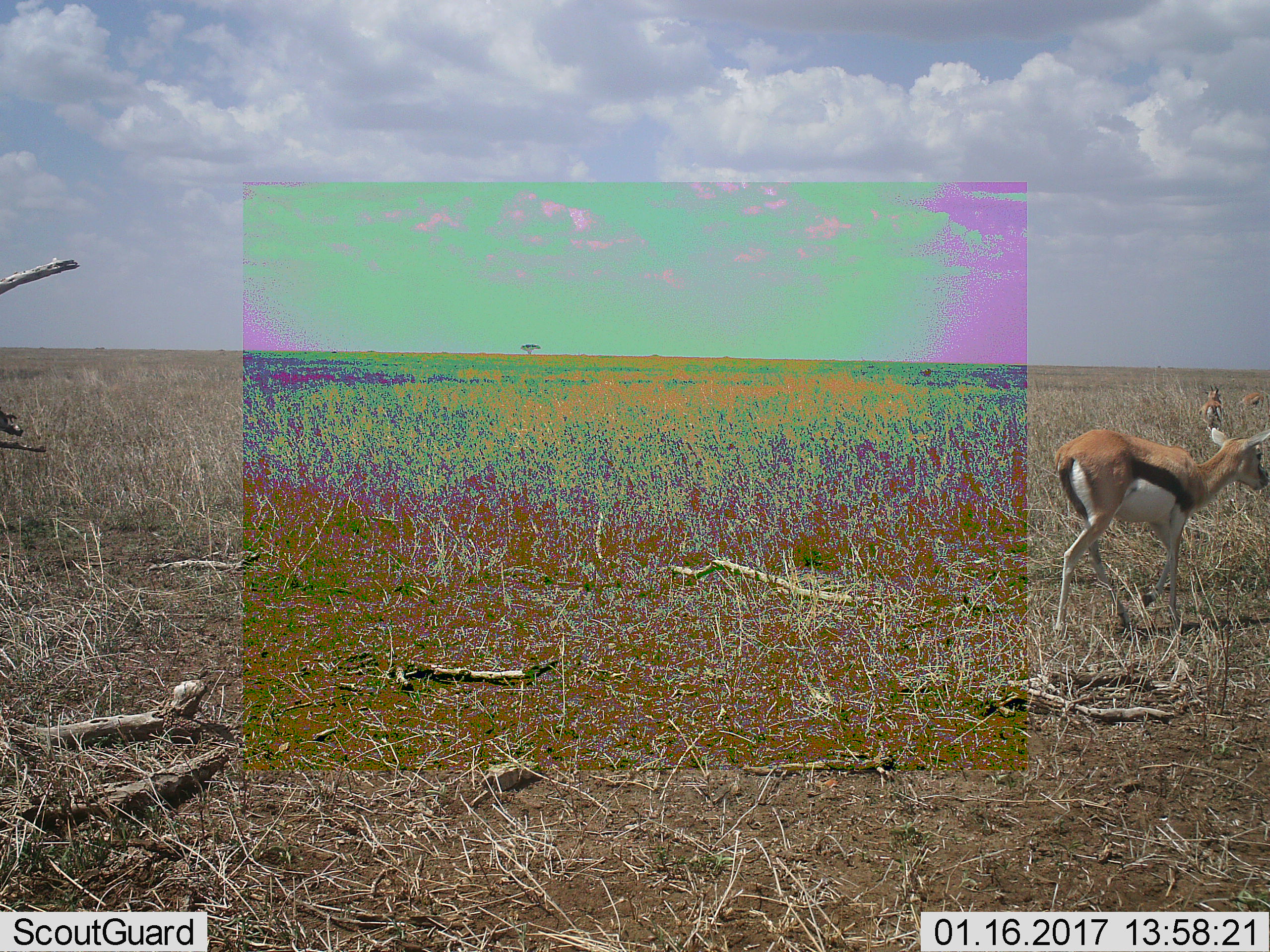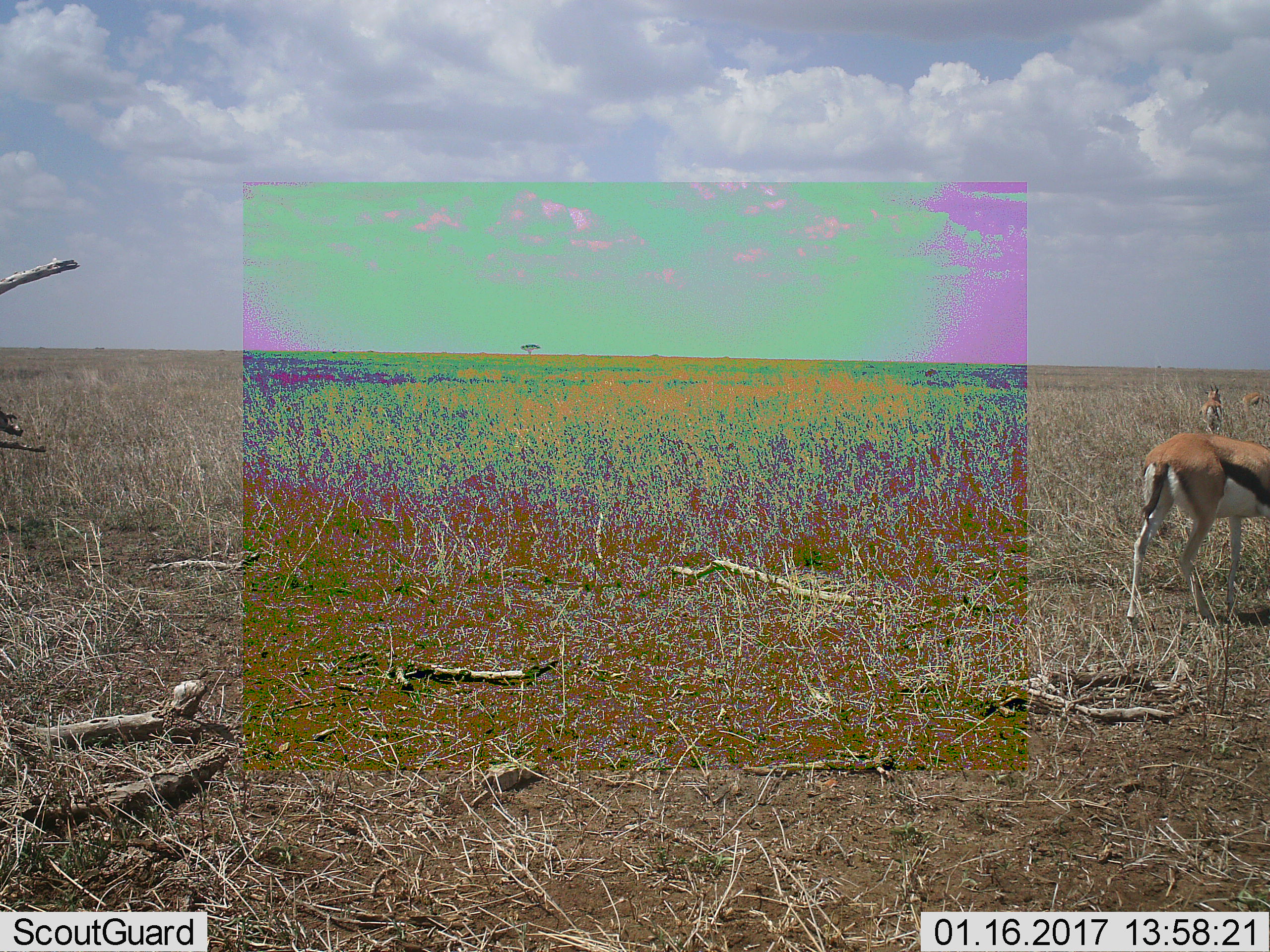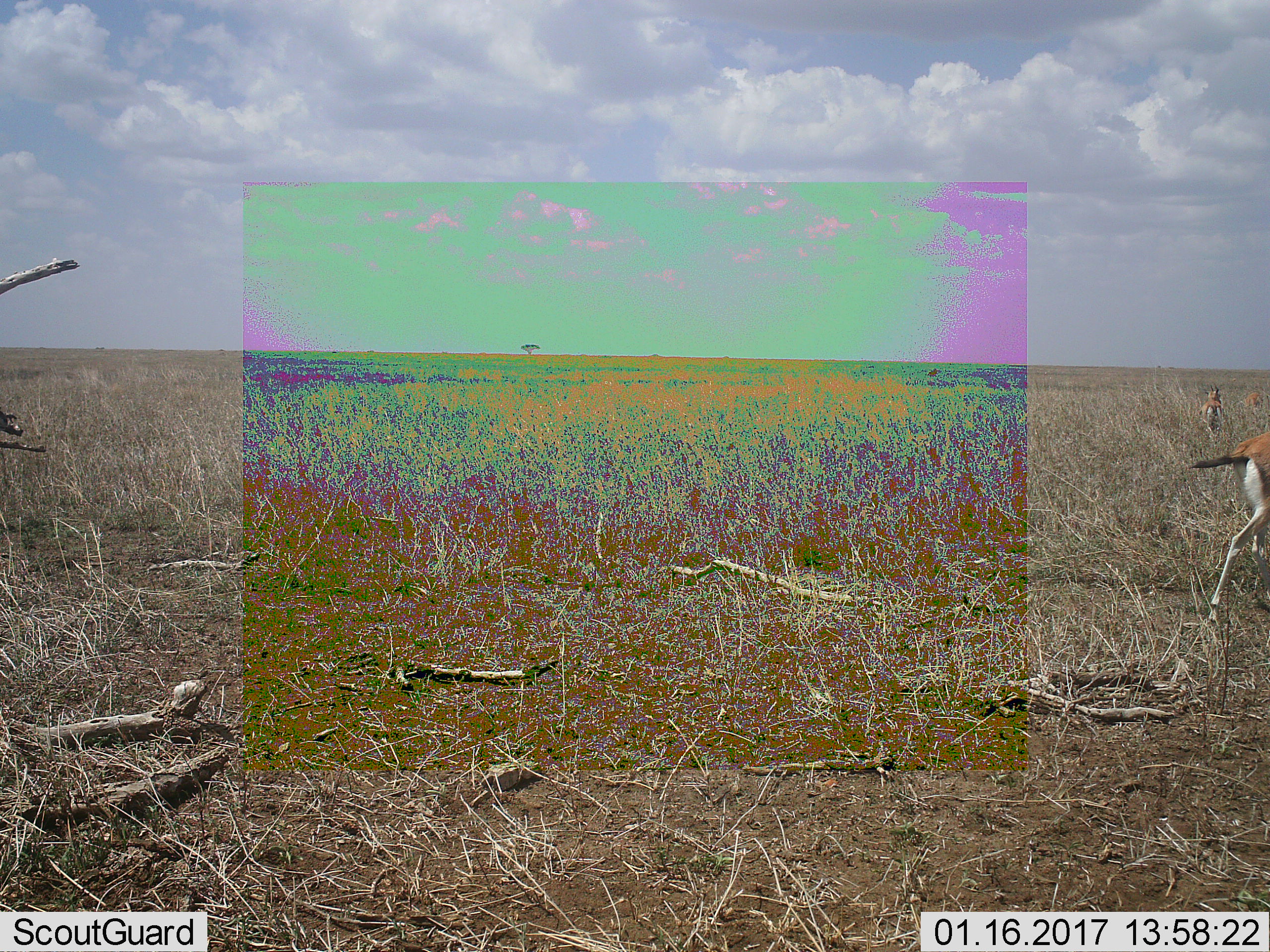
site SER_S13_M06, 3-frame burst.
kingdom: Animalia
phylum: Chordata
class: Mammalia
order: Artiodactyla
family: Bovidae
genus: Eudorcas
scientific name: Eudorcas thomsonii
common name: thomson's gazelle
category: gazellethomsons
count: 3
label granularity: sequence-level